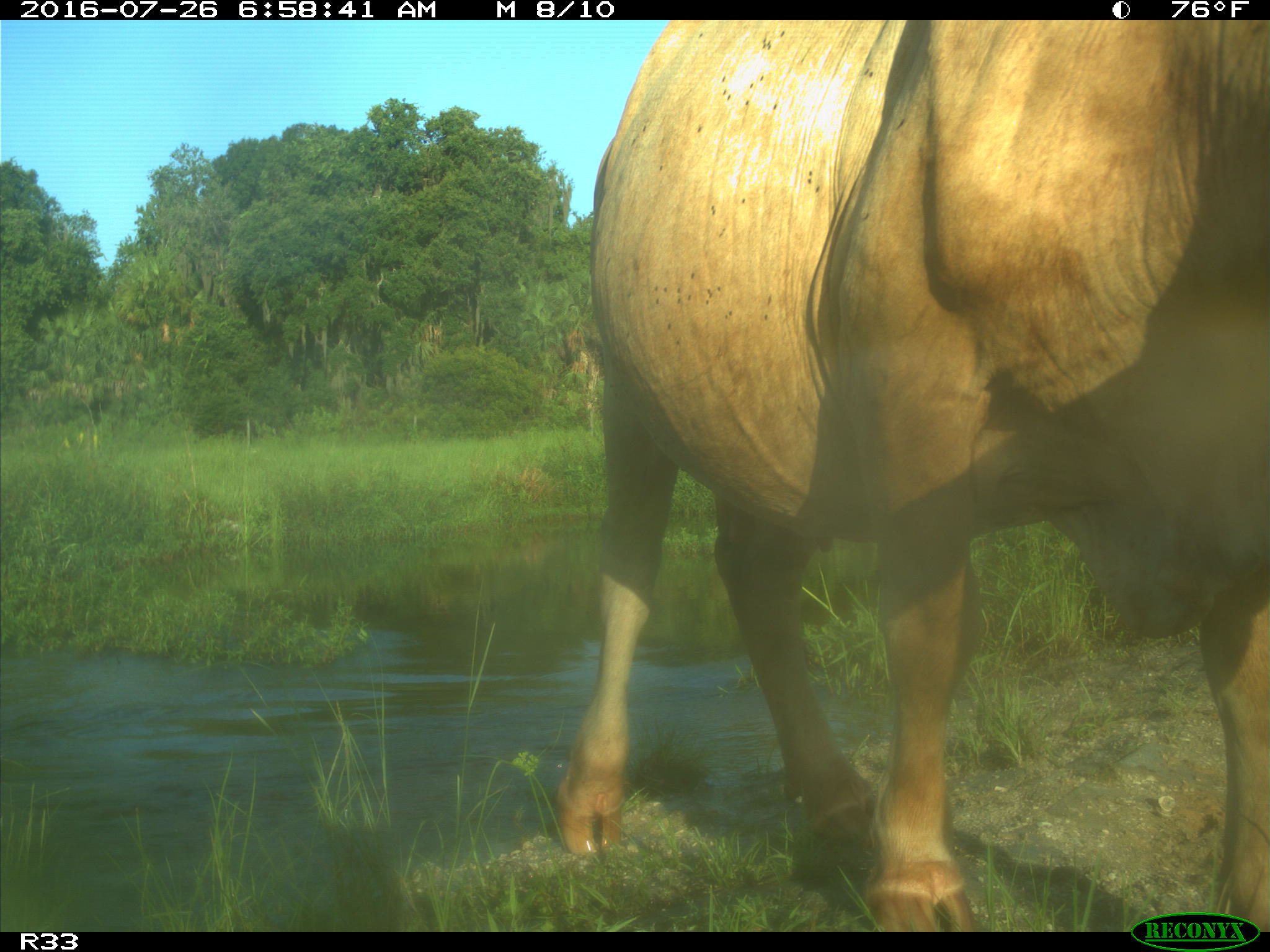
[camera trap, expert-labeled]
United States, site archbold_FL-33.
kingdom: Animalia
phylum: Chordata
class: Mammalia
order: Artiodactyla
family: Bovidae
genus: Bos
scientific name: Bos taurus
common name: domestic cow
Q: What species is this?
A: Bos taurus (domestic cow).